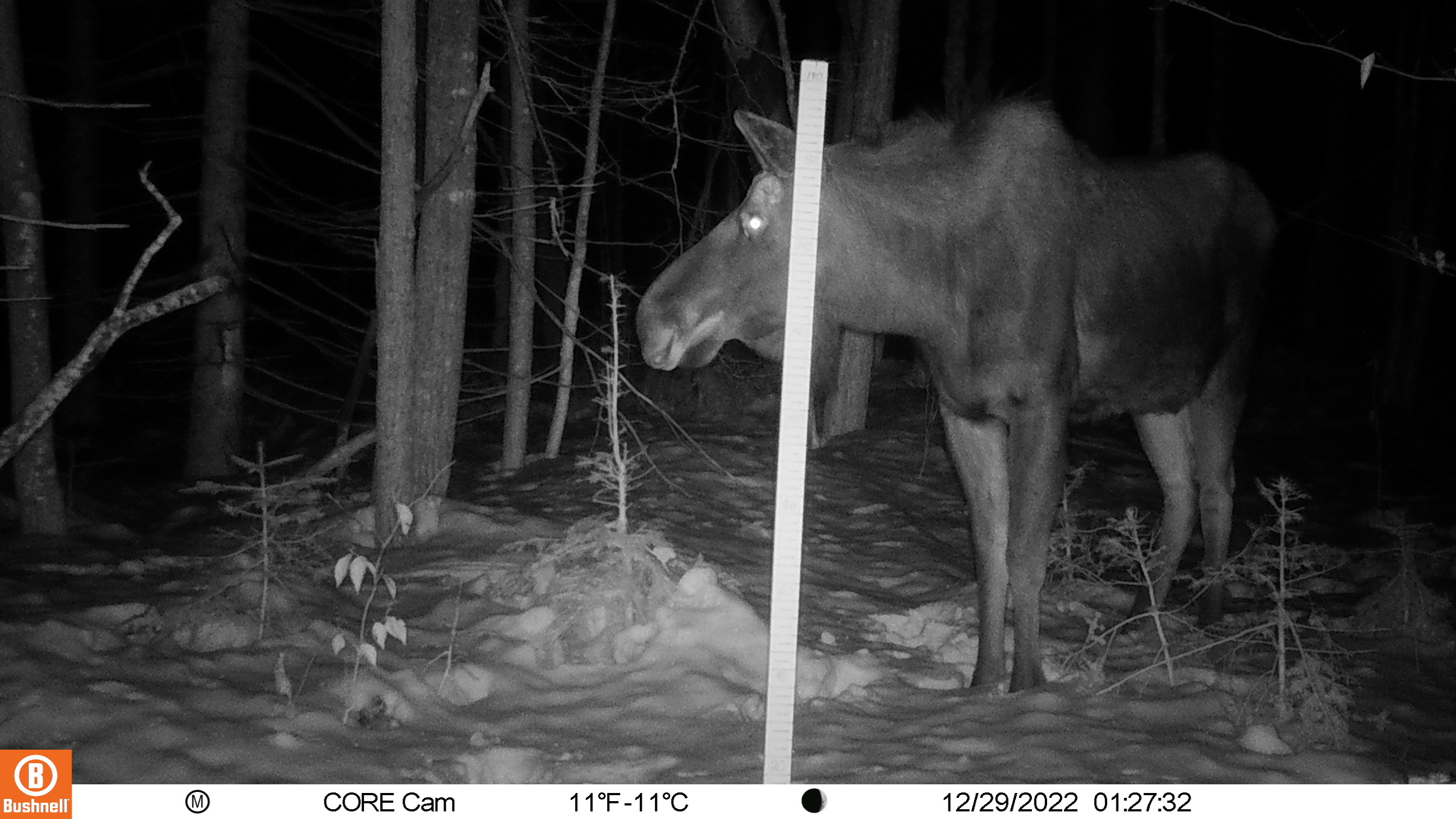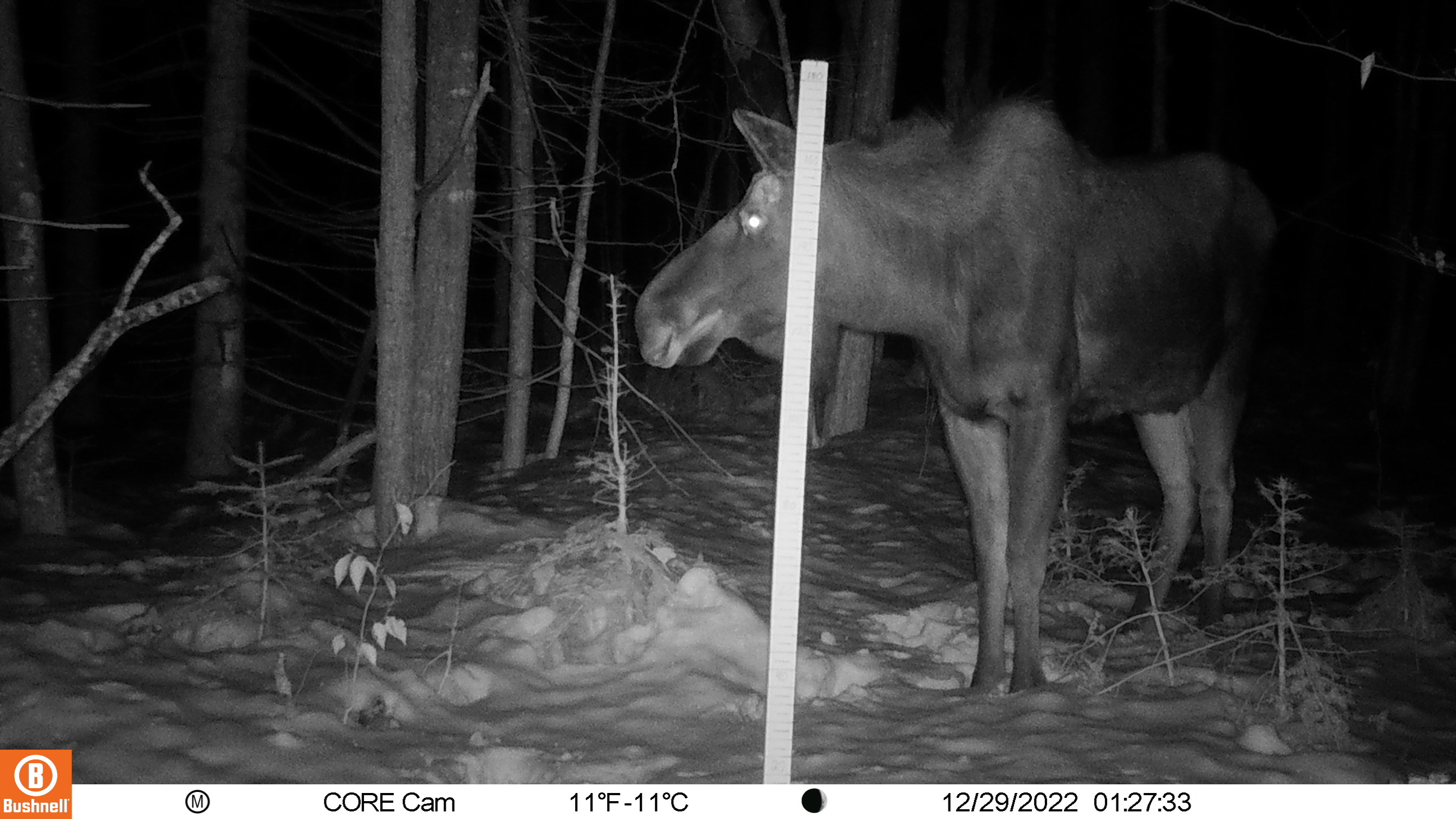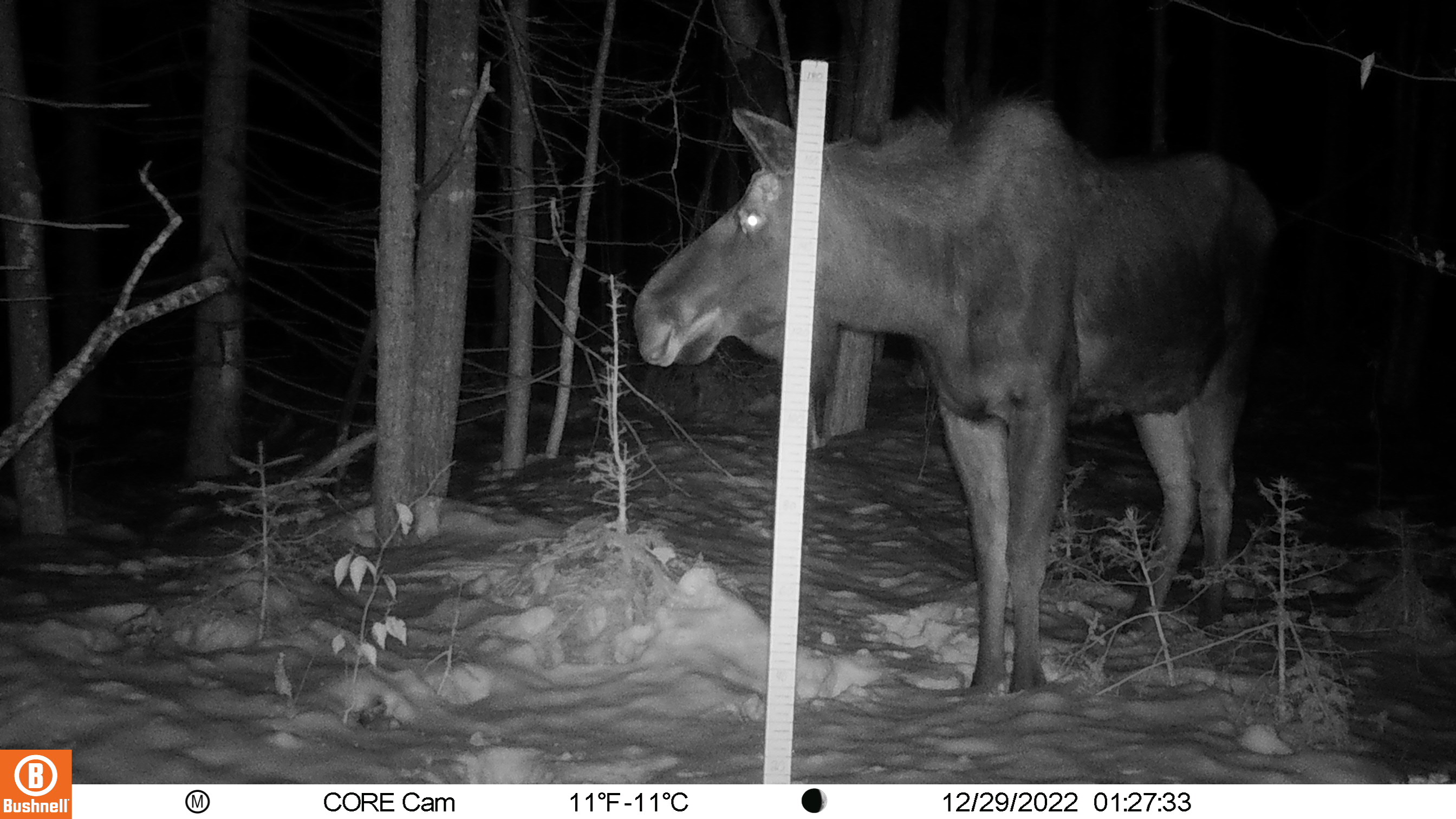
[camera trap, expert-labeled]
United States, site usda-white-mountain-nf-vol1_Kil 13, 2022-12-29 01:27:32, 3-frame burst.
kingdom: Animalia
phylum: Chordata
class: Mammalia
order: Artiodactyla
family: Cervidae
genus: Alces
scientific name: Alces alces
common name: moose